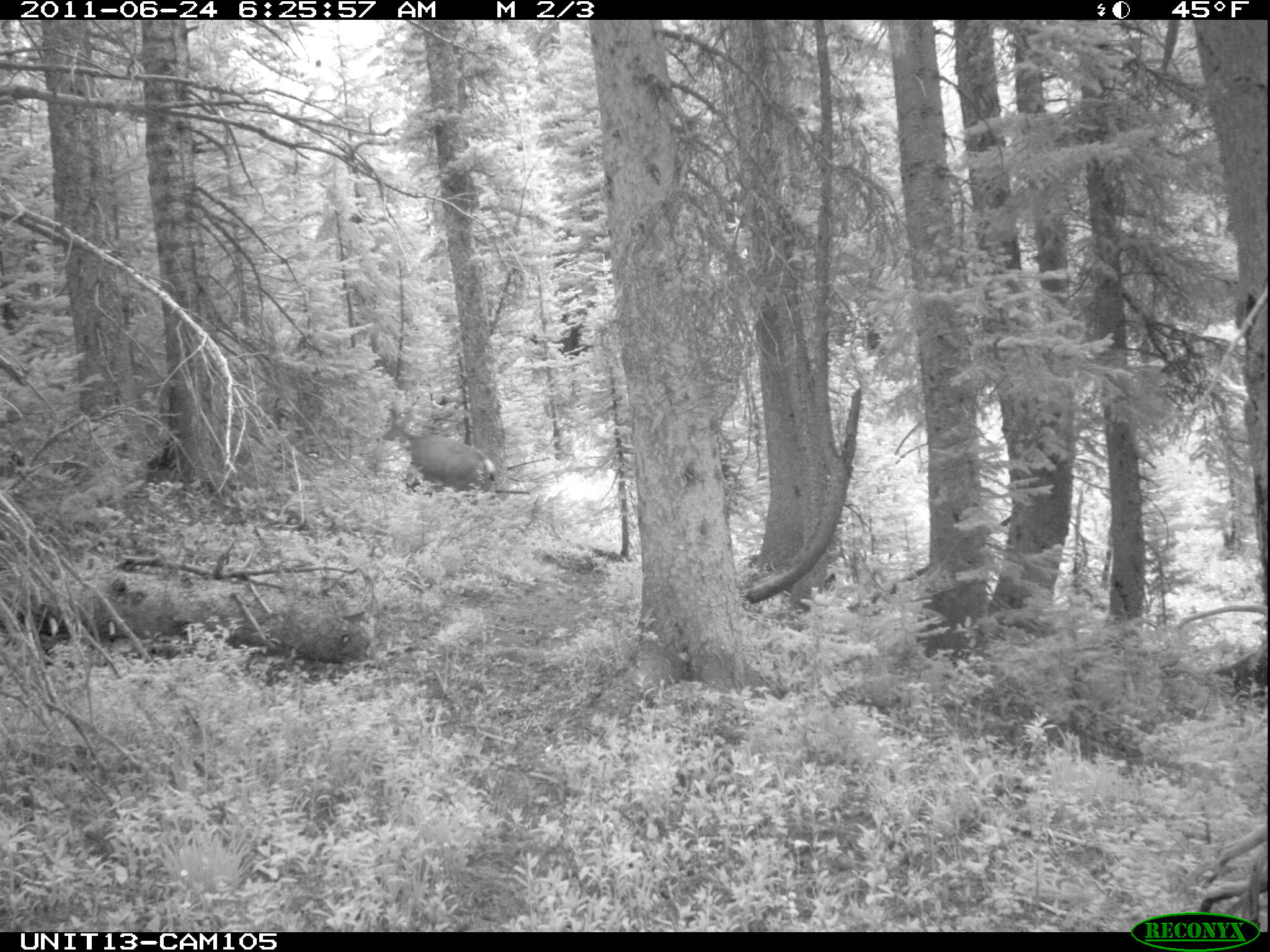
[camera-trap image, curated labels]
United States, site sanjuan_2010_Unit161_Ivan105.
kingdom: Animalia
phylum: Chordata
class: Mammalia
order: Artiodactyla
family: Cervidae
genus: Odocoileus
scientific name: Odocoileus hemionus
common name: mule deer